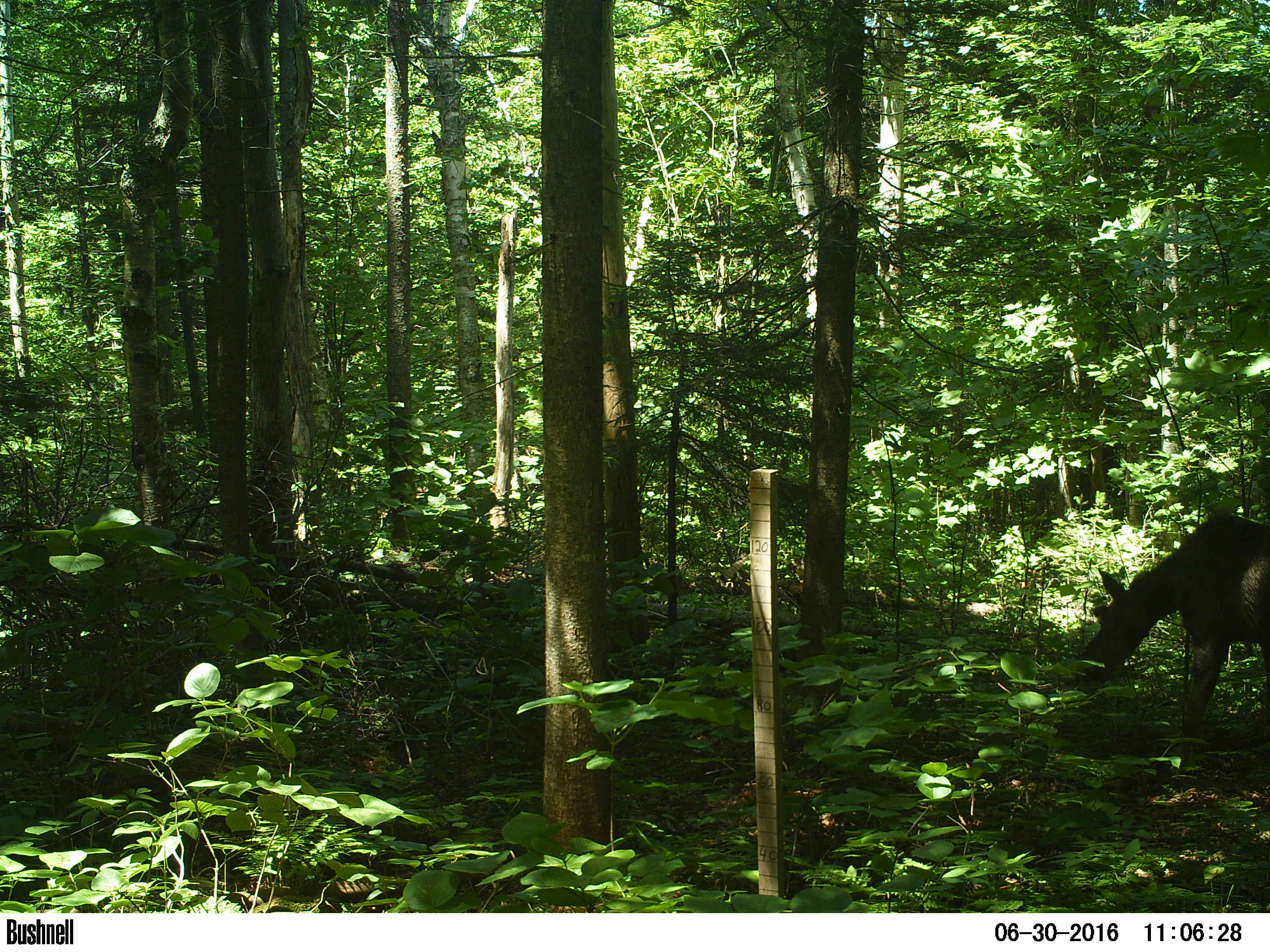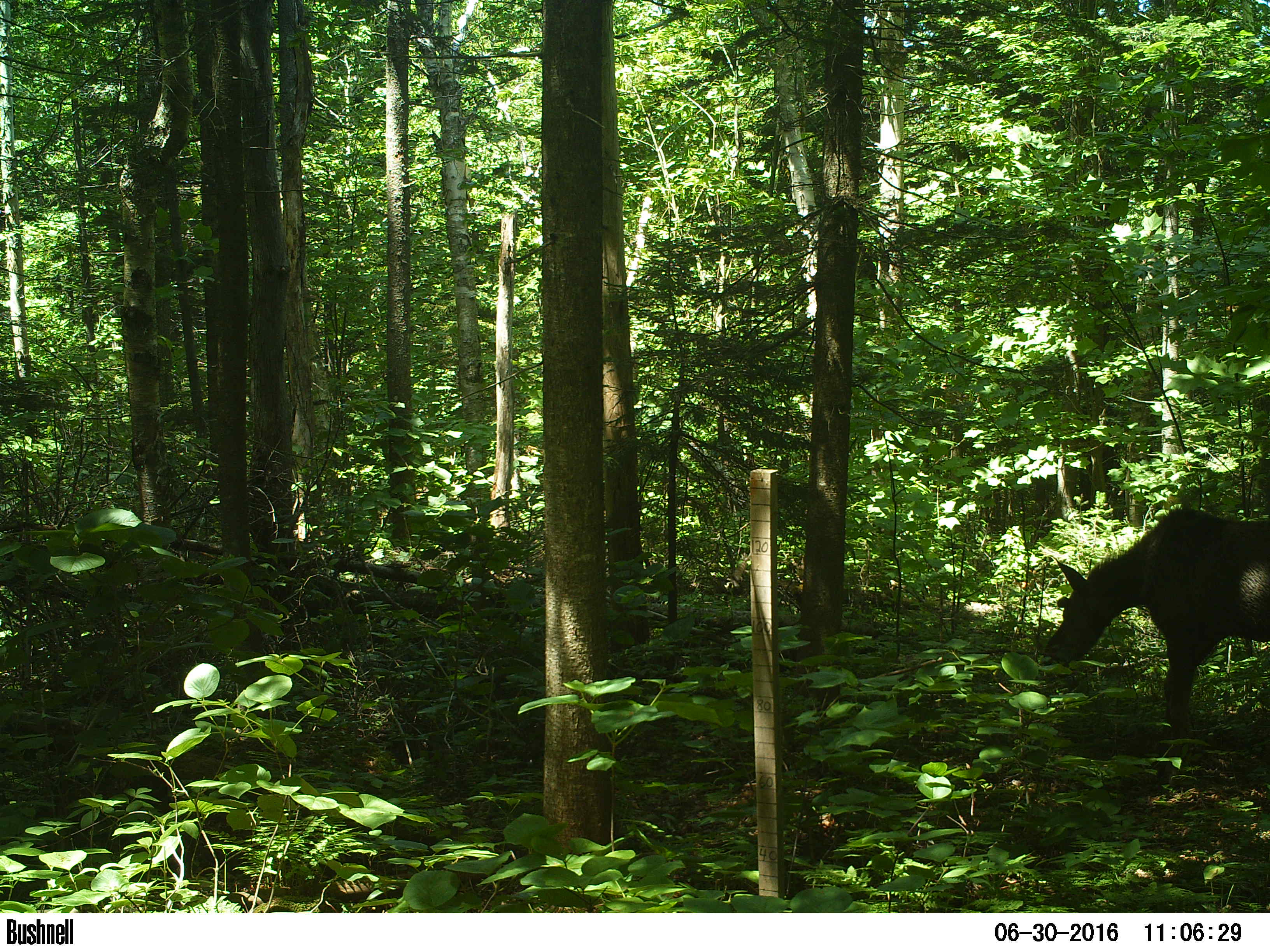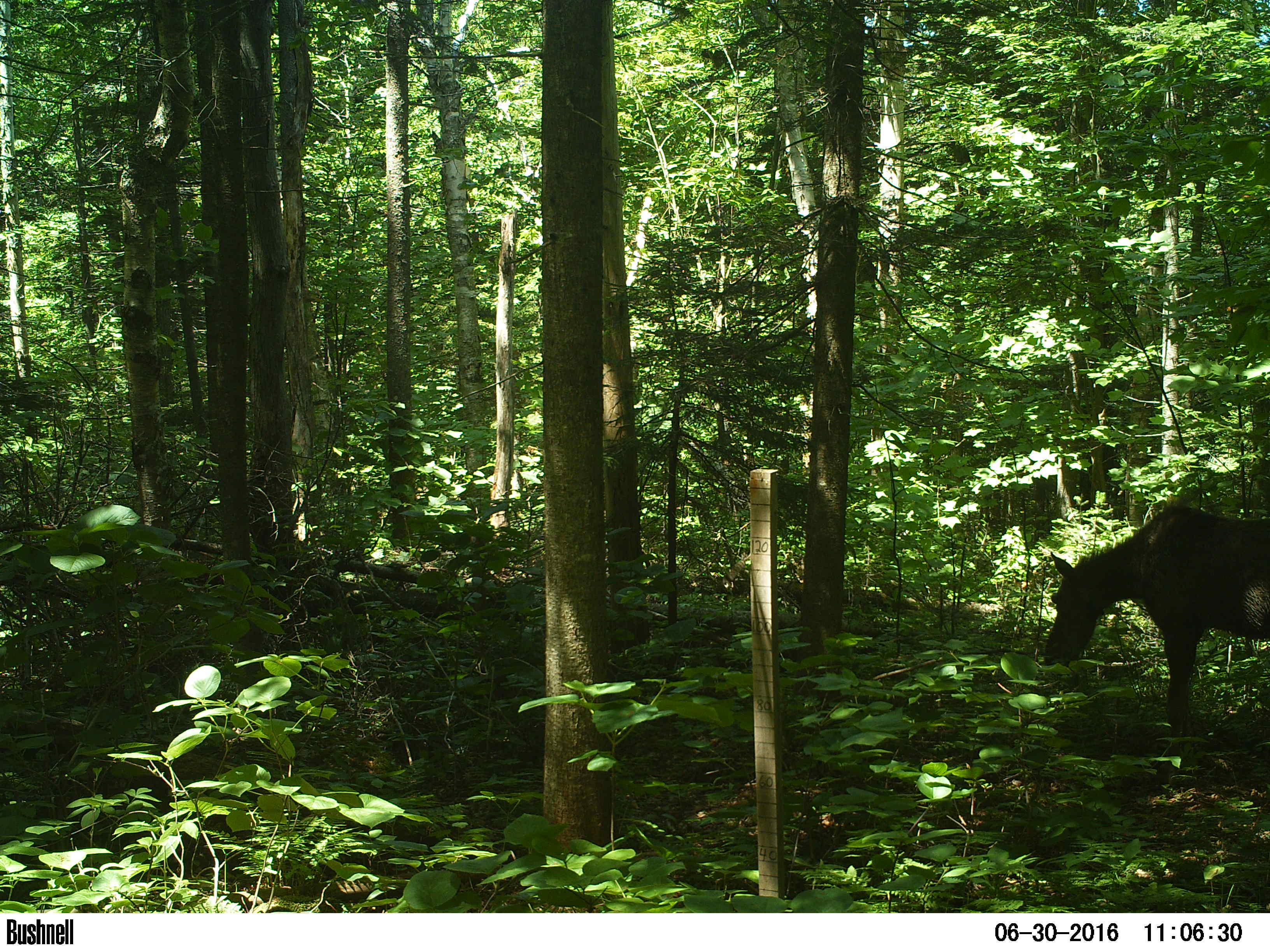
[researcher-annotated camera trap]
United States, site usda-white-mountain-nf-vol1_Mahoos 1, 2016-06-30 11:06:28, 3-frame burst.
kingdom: Animalia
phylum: Chordata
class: Mammalia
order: Artiodactyla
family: Cervidae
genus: Alces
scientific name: Alces alces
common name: moose